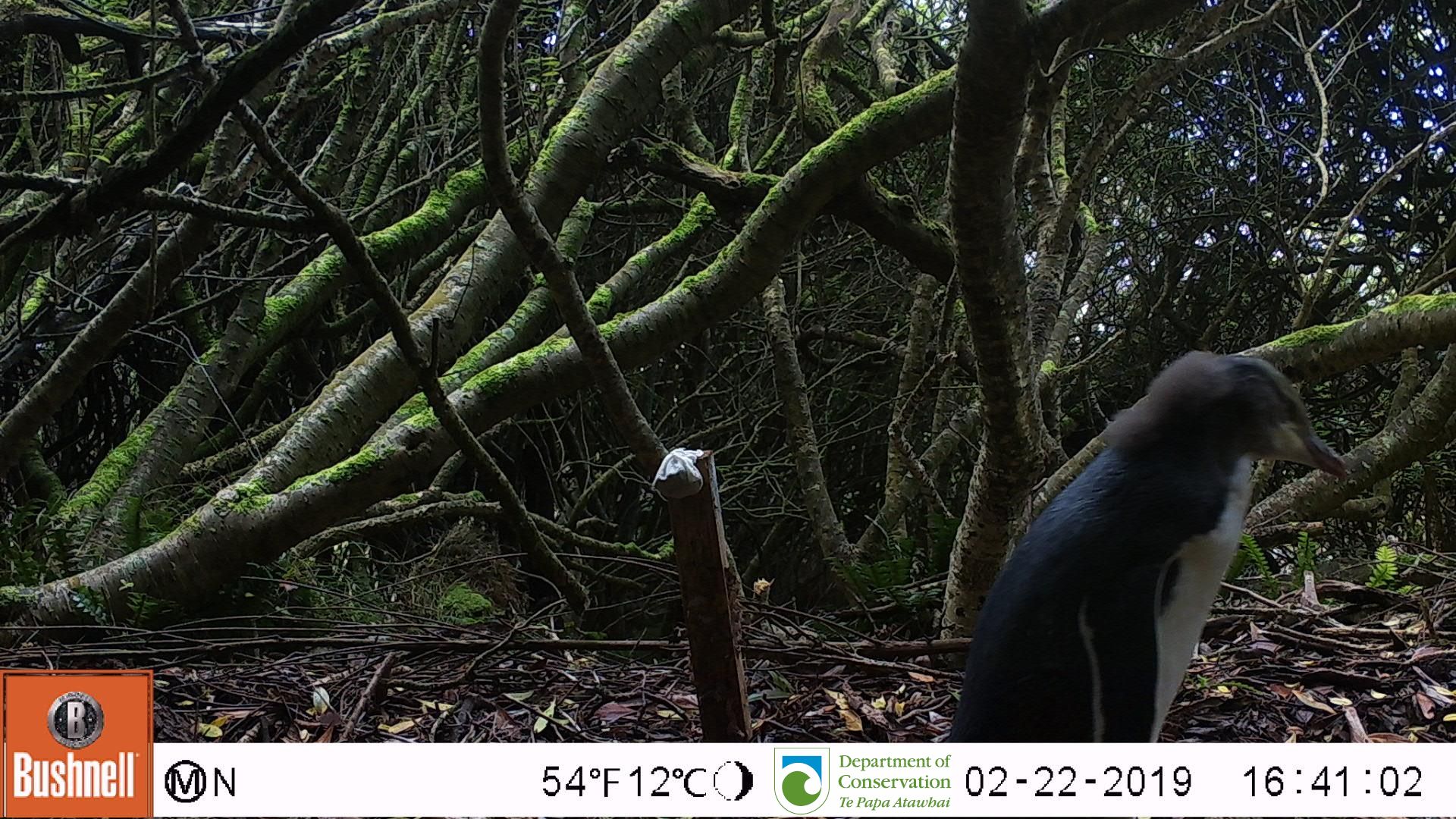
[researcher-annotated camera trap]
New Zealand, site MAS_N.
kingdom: Animalia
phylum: Chordata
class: Aves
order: Sphenisciformes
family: Spheniscidae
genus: Megadyptes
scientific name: Megadyptes antipodes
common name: yellow-eyed penguin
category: yellow eyed penguin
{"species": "yellow eyed penguin (yellow-eyed penguin) (Megadyptes antipodes)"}